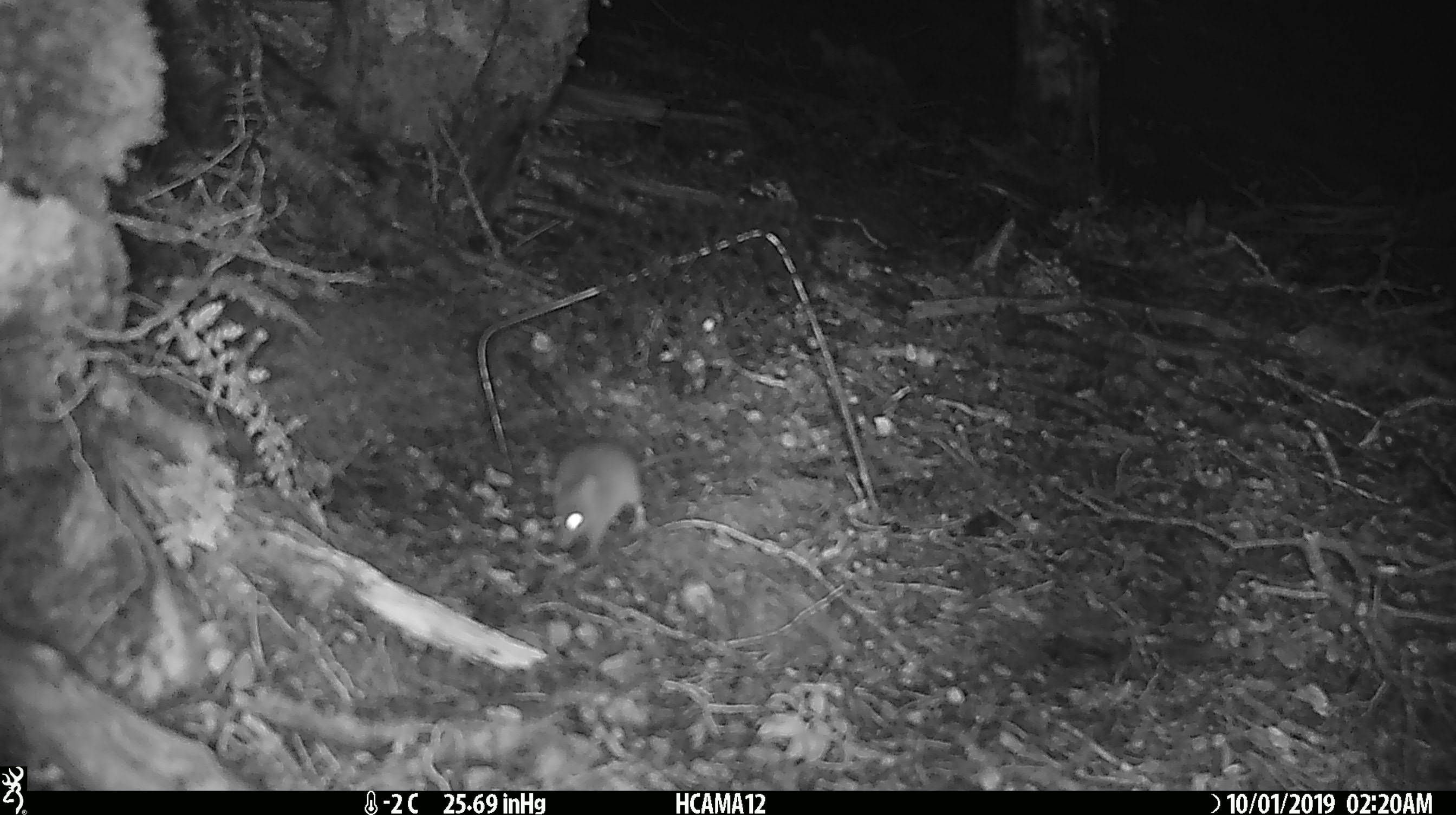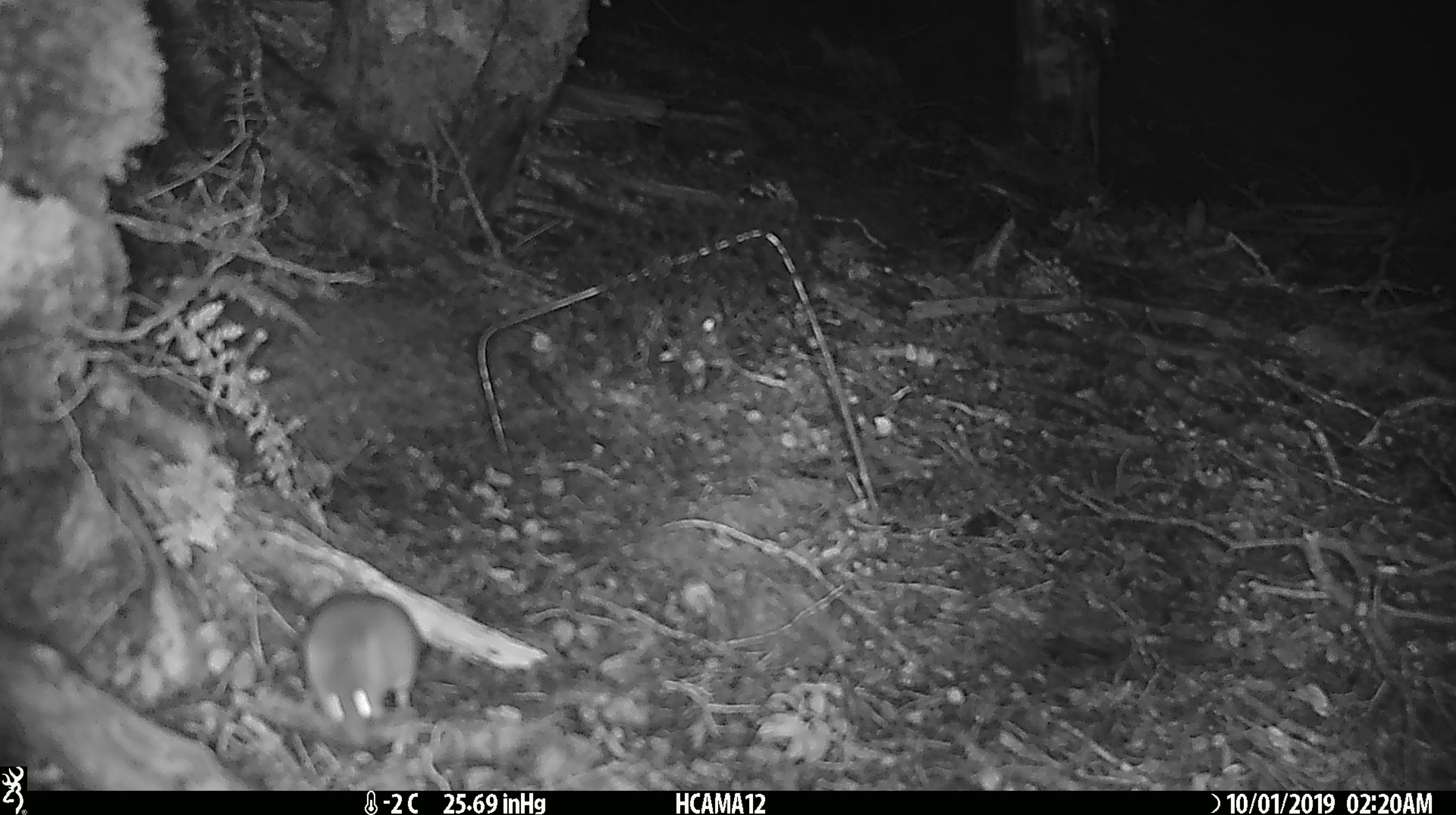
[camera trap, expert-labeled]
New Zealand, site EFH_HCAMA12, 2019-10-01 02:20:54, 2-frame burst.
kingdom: Animalia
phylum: Chordata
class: Mammalia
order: Rodentia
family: Muridae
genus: Mus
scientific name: Mus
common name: mouse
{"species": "mouse (Mus)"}